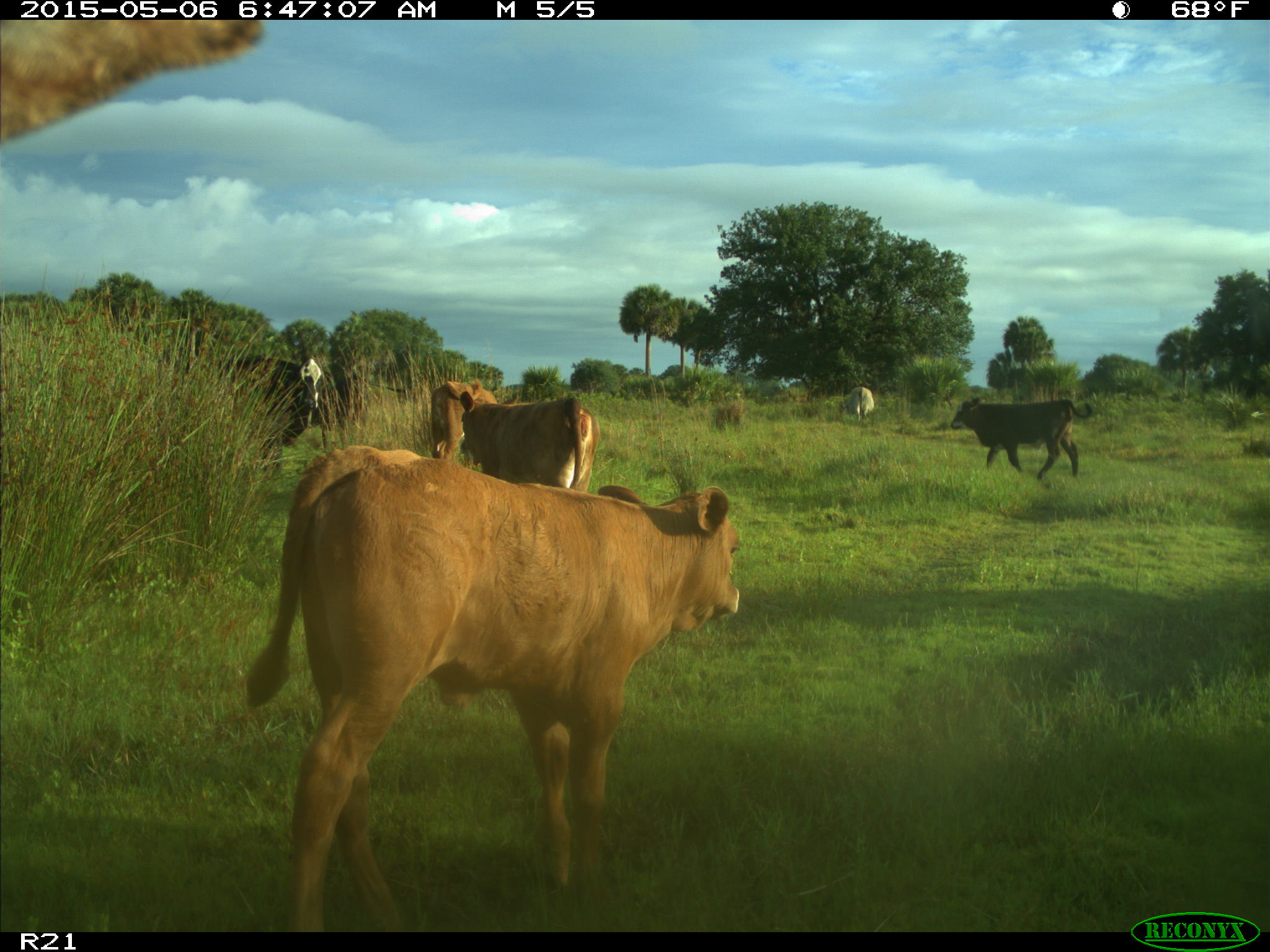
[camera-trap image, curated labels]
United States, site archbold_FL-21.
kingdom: Animalia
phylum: Chordata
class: Mammalia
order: Artiodactyla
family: Bovidae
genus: Bos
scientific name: Bos taurus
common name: domestic cow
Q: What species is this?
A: Bos taurus (domestic cow).